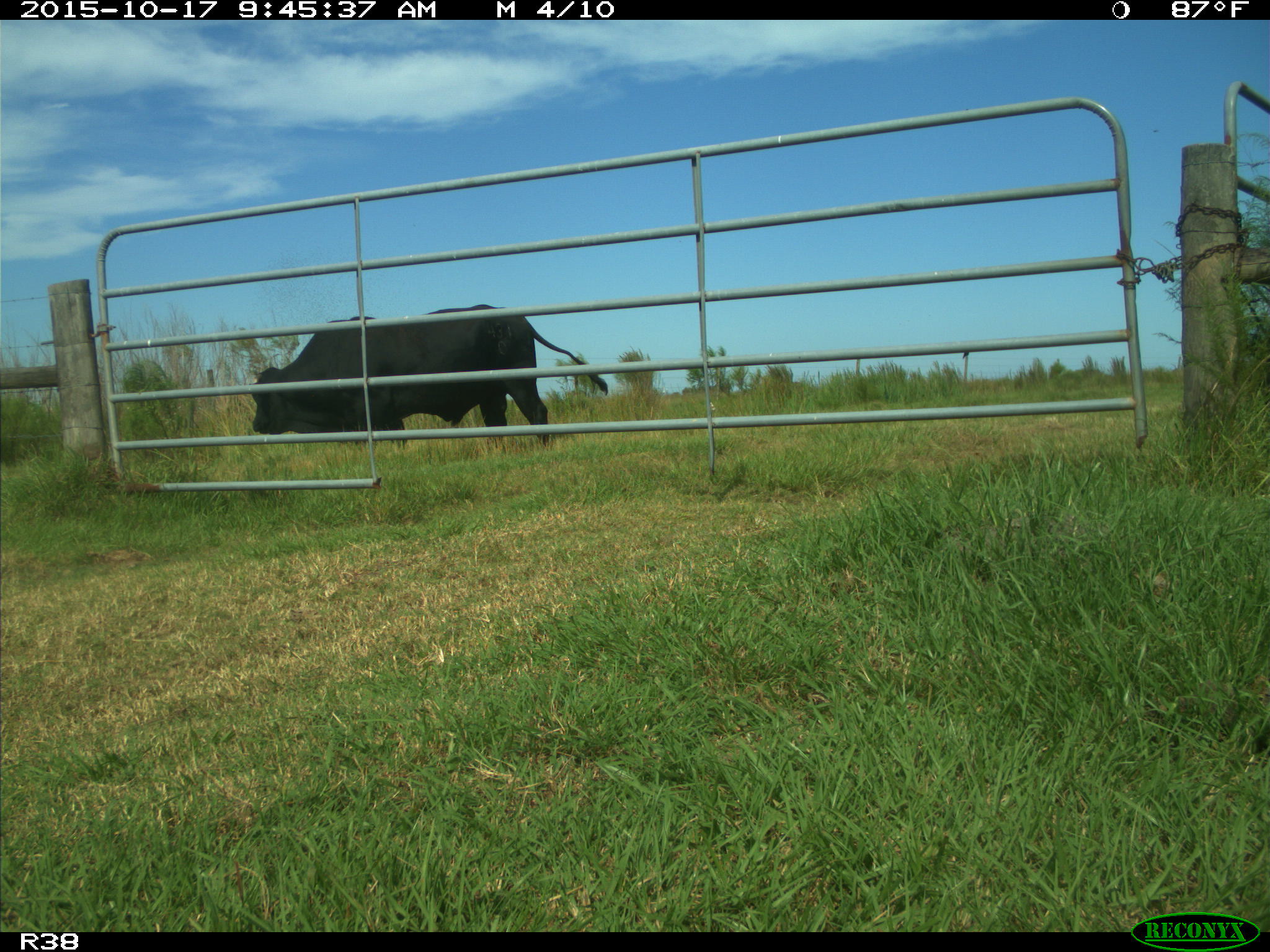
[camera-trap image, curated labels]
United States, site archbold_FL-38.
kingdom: Animalia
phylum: Chordata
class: Mammalia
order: Artiodactyla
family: Bovidae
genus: Bos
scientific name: Bos taurus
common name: domestic cow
Bos taurus (domestic cow).